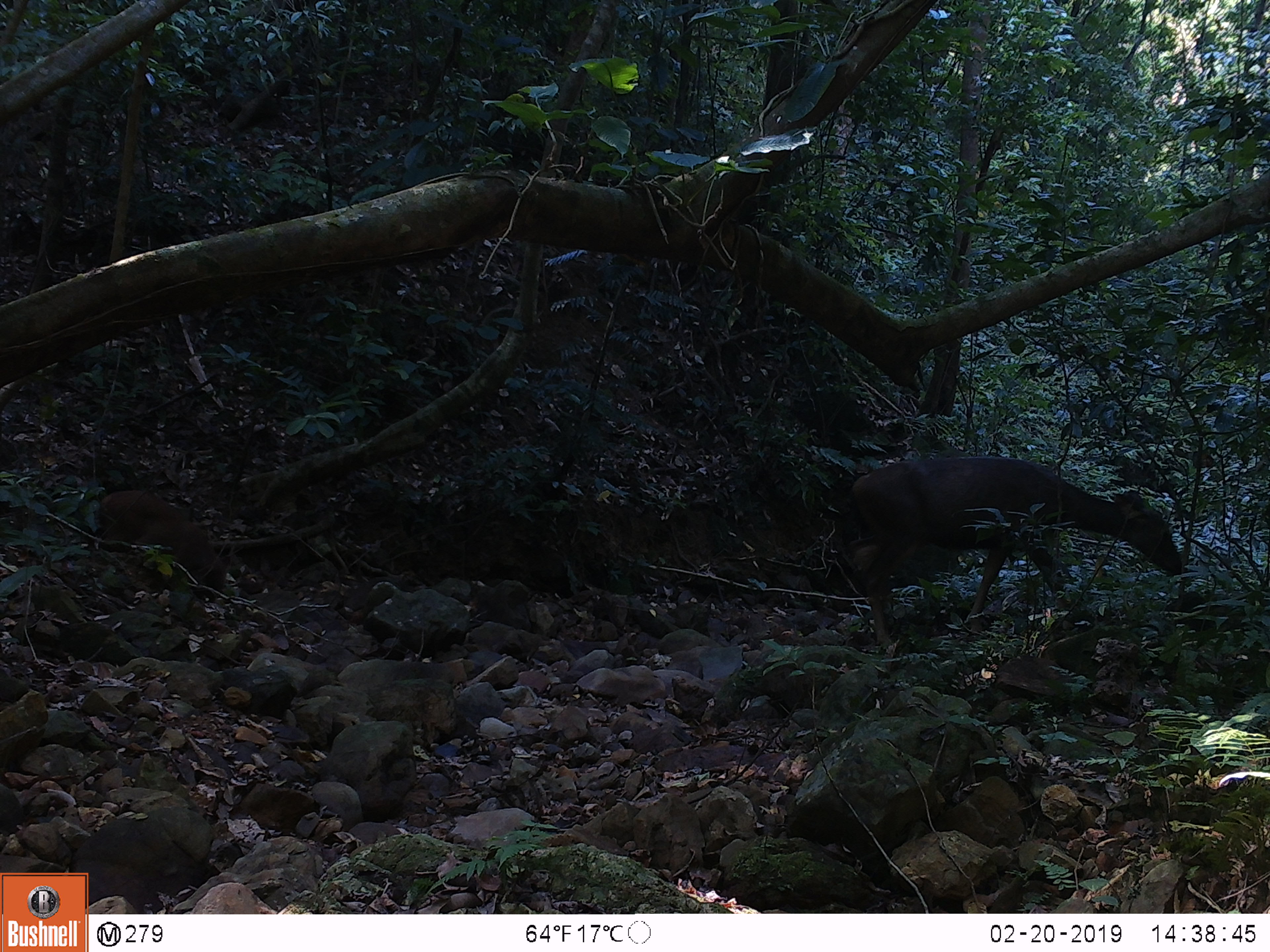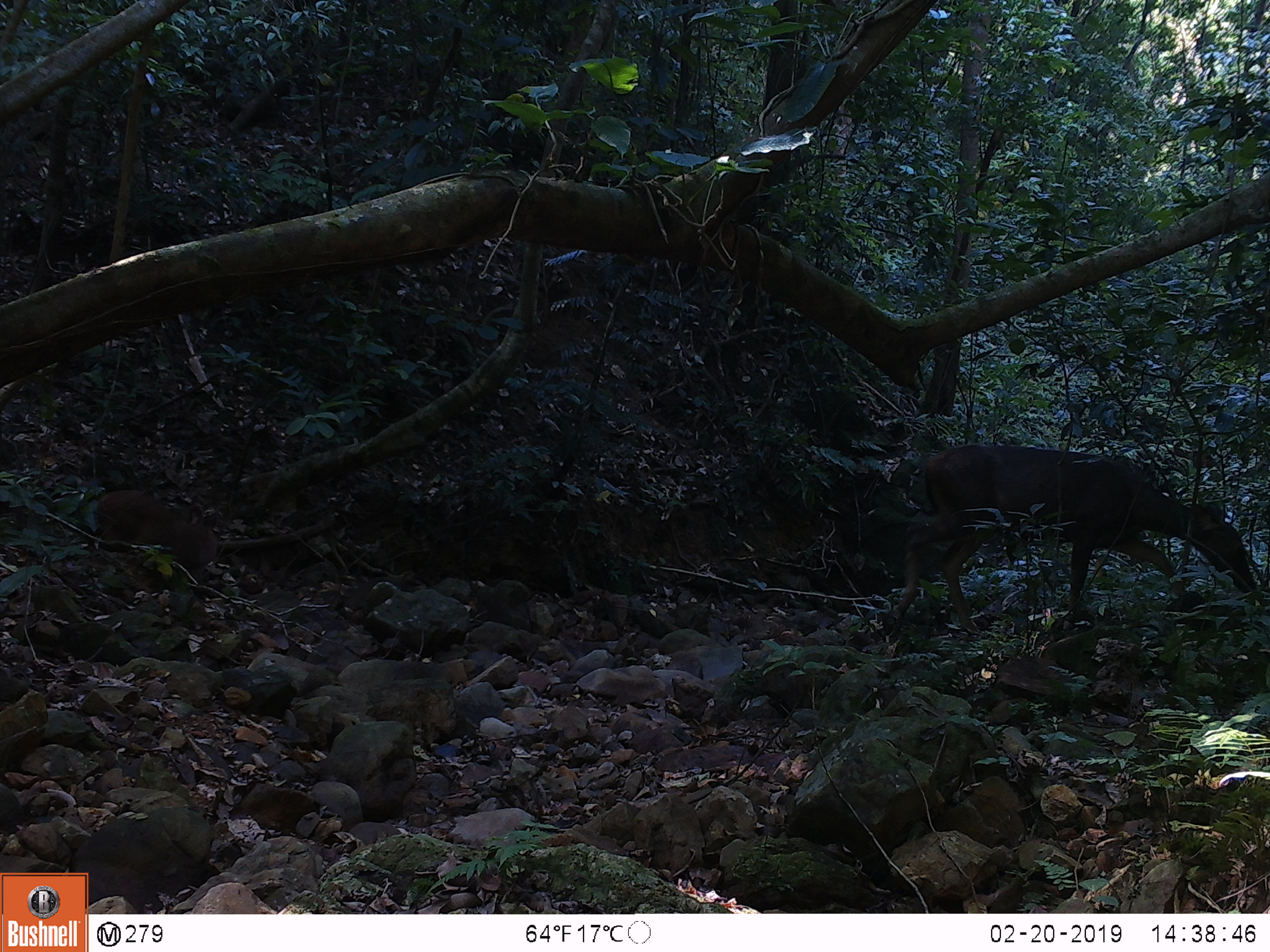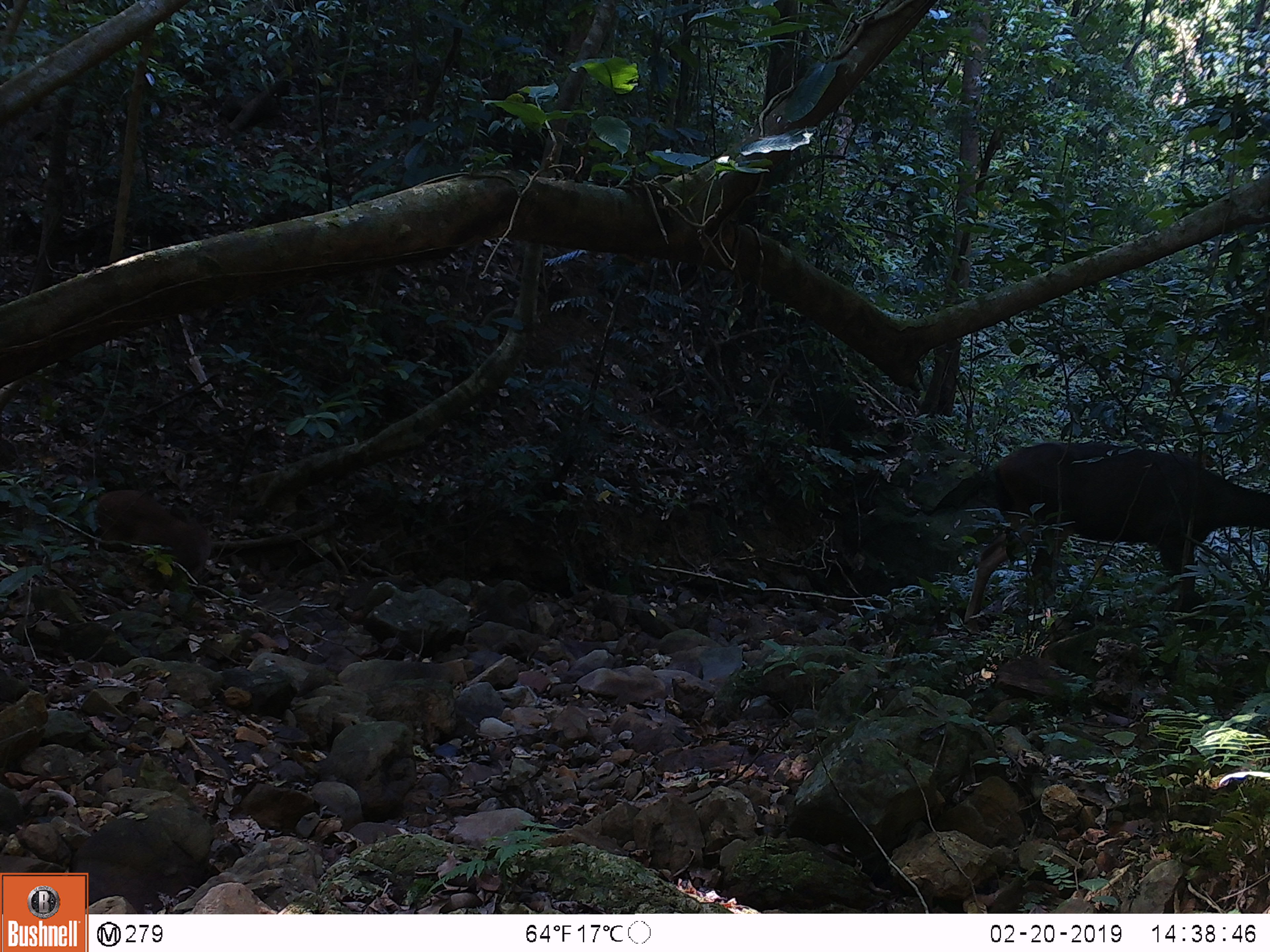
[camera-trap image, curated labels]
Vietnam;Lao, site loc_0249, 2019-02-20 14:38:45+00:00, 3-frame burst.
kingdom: Animalia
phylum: Chordata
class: Mammalia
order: Artiodactyla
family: Cervidae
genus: Rusa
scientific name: Rusa unicolor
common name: sambar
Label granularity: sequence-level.